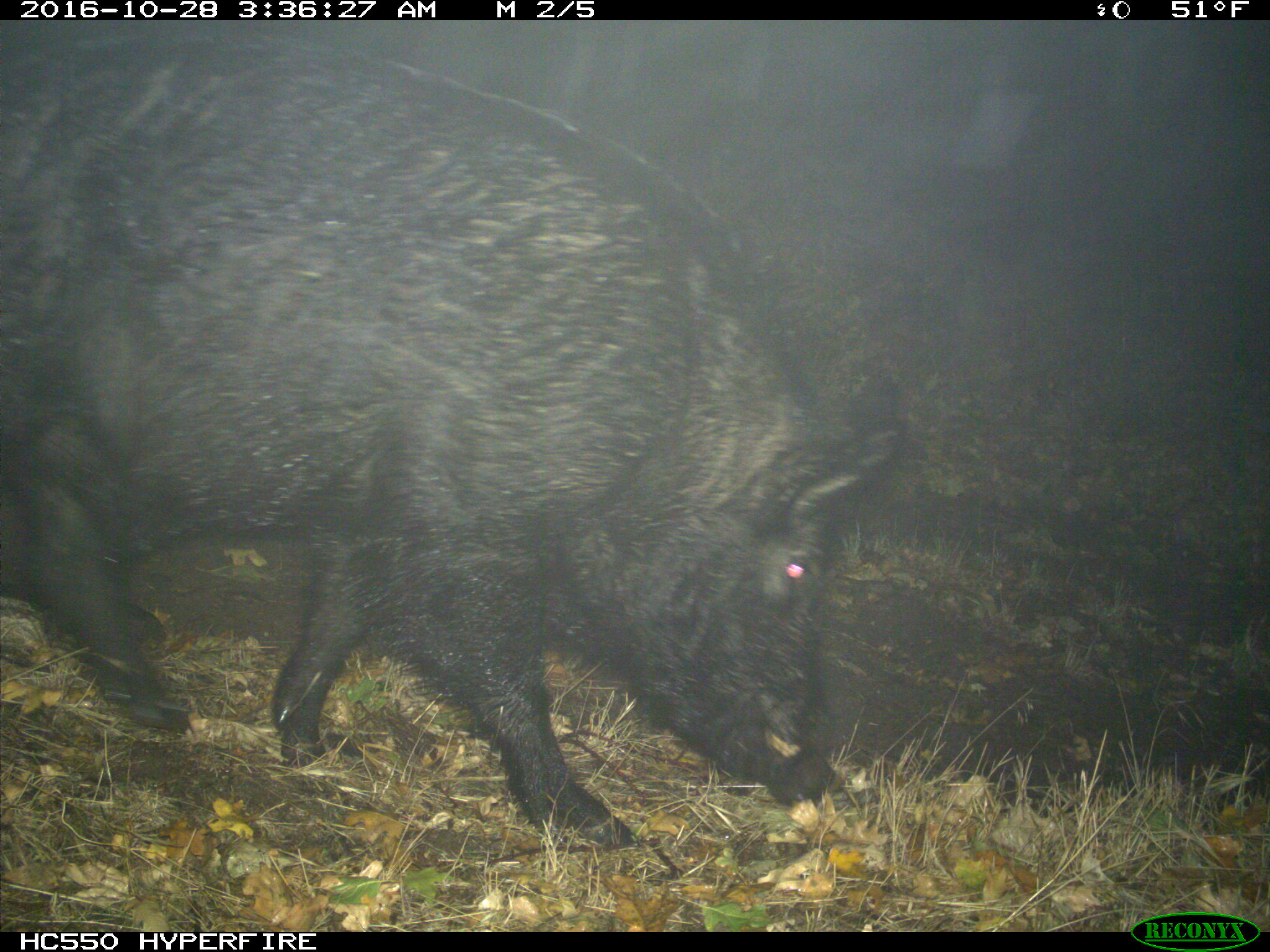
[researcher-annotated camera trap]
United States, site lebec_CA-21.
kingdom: Animalia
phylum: Chordata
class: Mammalia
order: Artiodactyla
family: Suidae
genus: Sus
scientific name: Sus scrofa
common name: wild boar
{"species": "Sus scrofa (wild boar)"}